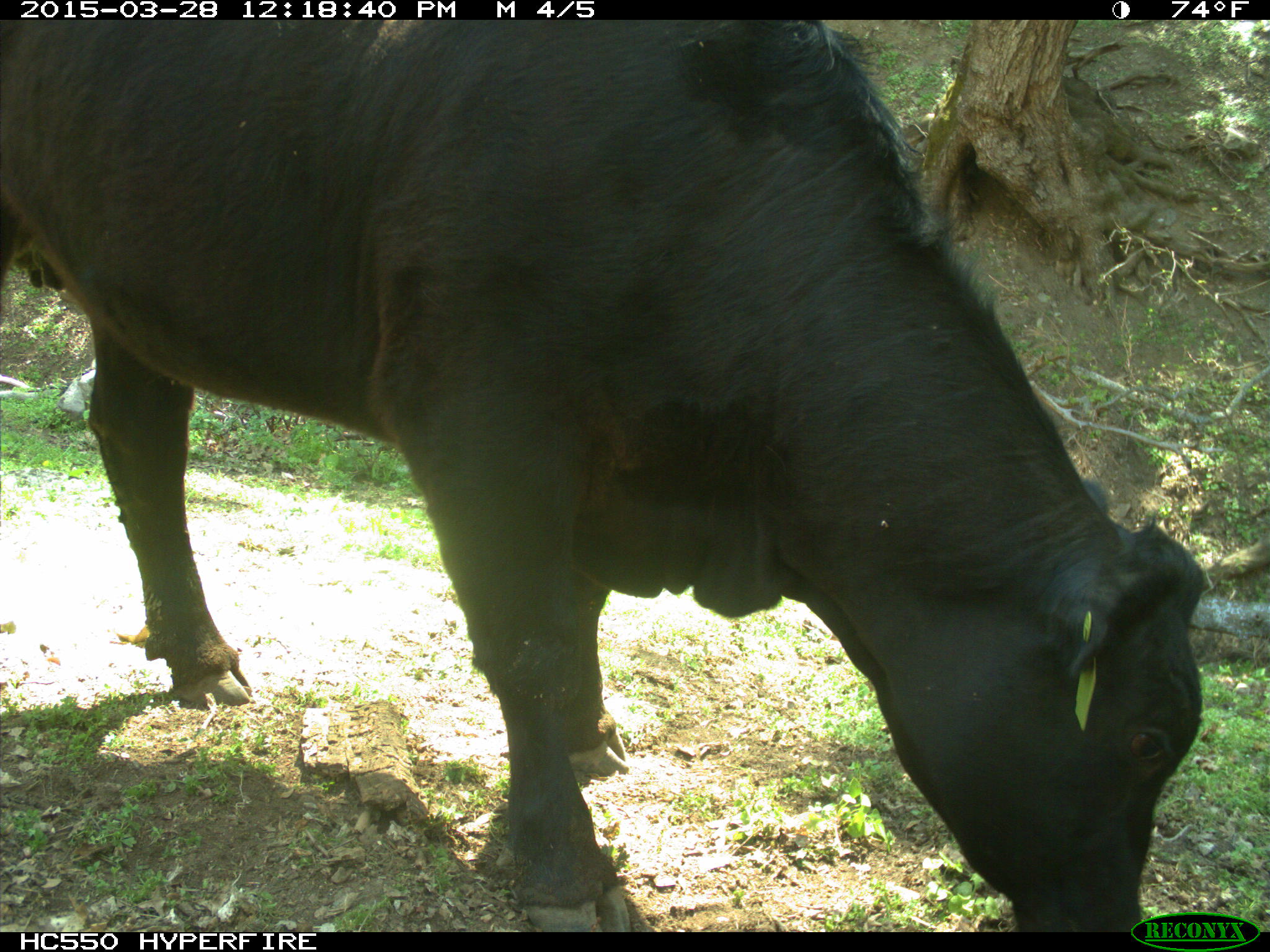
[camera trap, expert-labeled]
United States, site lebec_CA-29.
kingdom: Animalia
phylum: Chordata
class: Mammalia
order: Artiodactyla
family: Bovidae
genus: Bos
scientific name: Bos taurus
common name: domestic cow